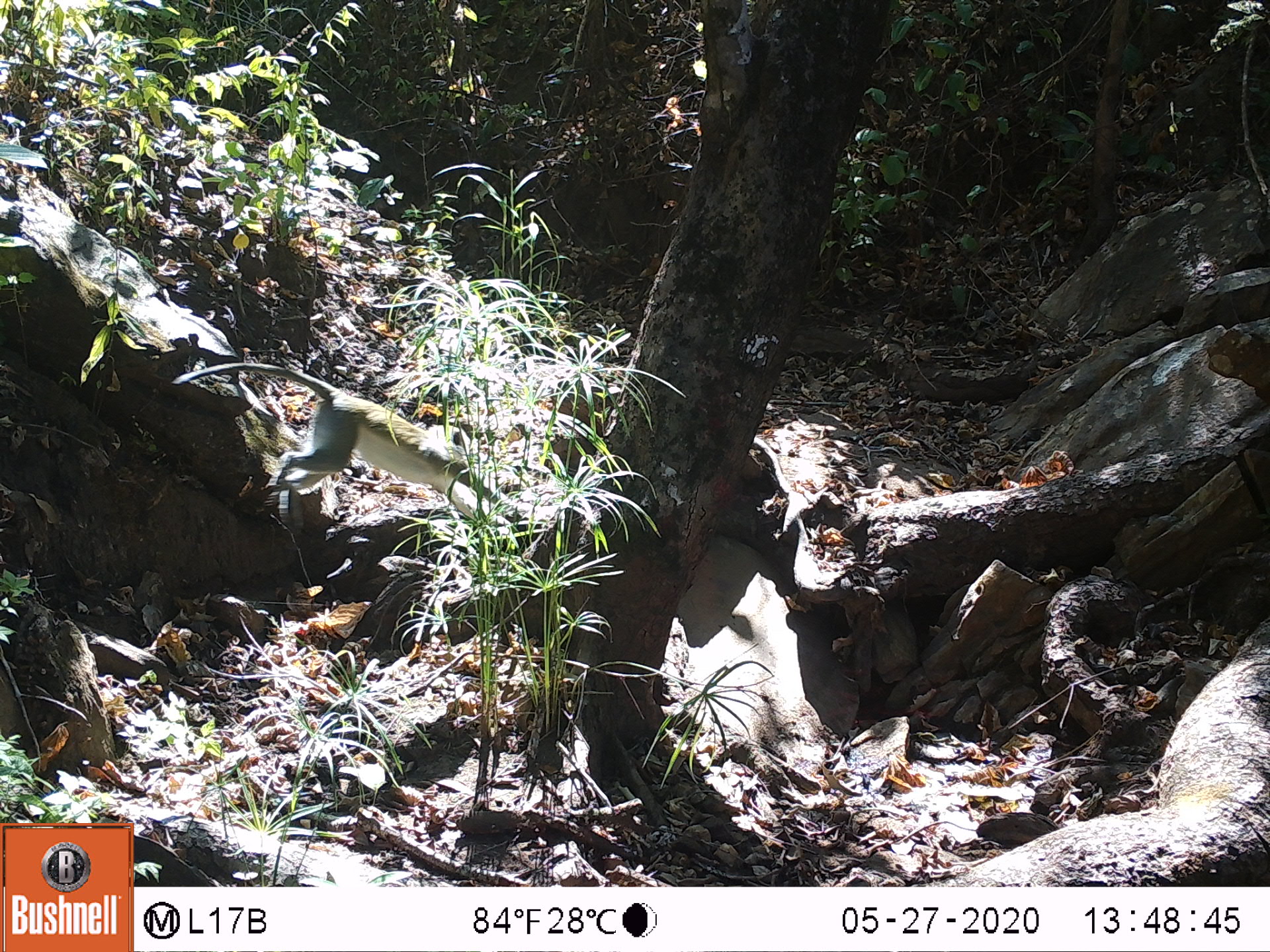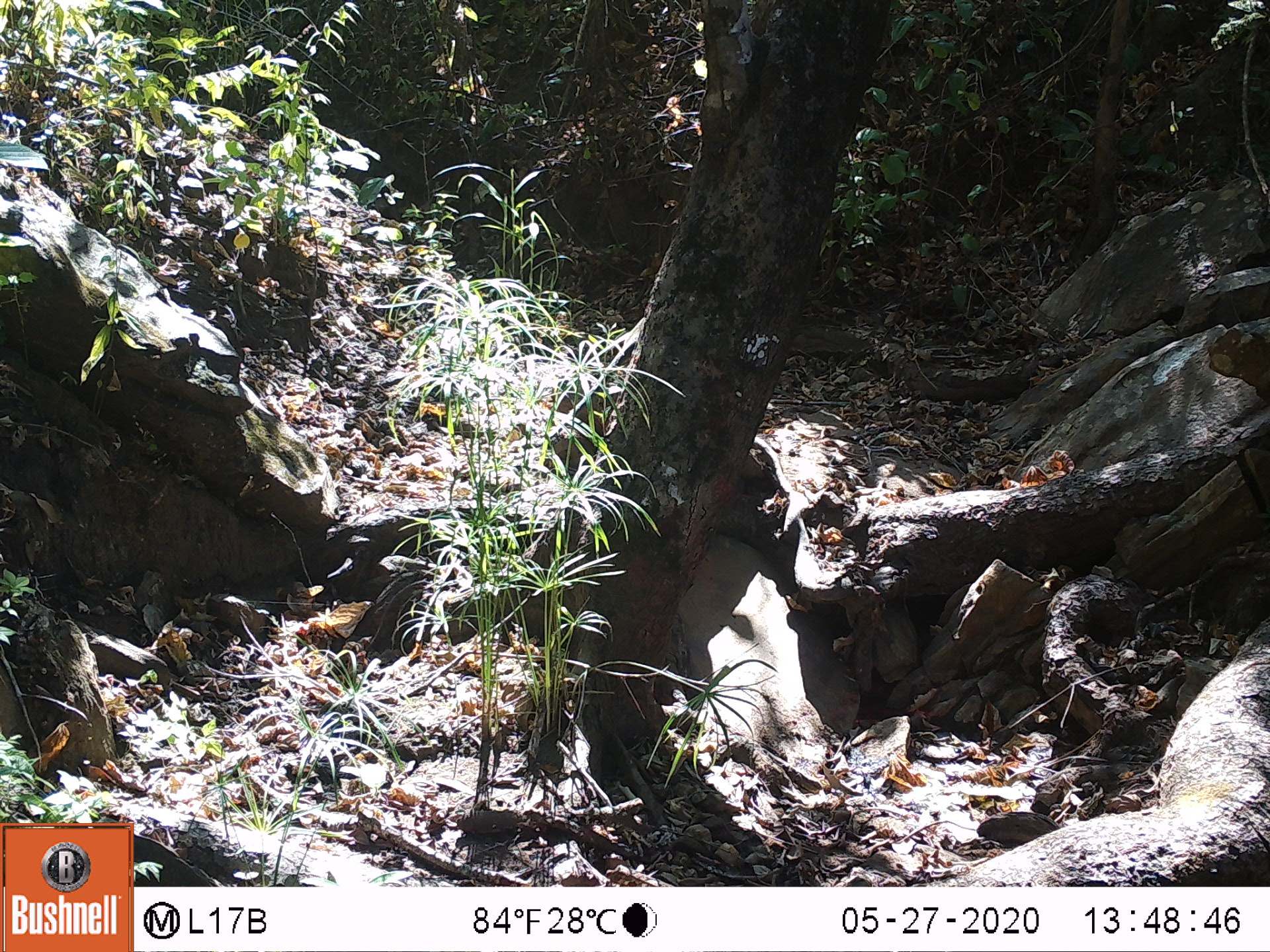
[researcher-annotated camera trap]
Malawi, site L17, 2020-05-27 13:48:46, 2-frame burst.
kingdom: Animalia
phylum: Chordata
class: Mammalia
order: Primates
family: Cercopithecidae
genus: Chlorocebus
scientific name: Chlorocebus pygerythrus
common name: vervet monkey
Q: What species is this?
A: Vervet monkey (Chlorocebus pygerythrus).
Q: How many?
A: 1.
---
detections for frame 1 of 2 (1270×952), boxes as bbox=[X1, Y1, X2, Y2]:
vervet monkey: bbox=[175, 373, 563, 516]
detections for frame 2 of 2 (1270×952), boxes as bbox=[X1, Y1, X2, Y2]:
vervet monkey: bbox=[546, 325, 641, 440]